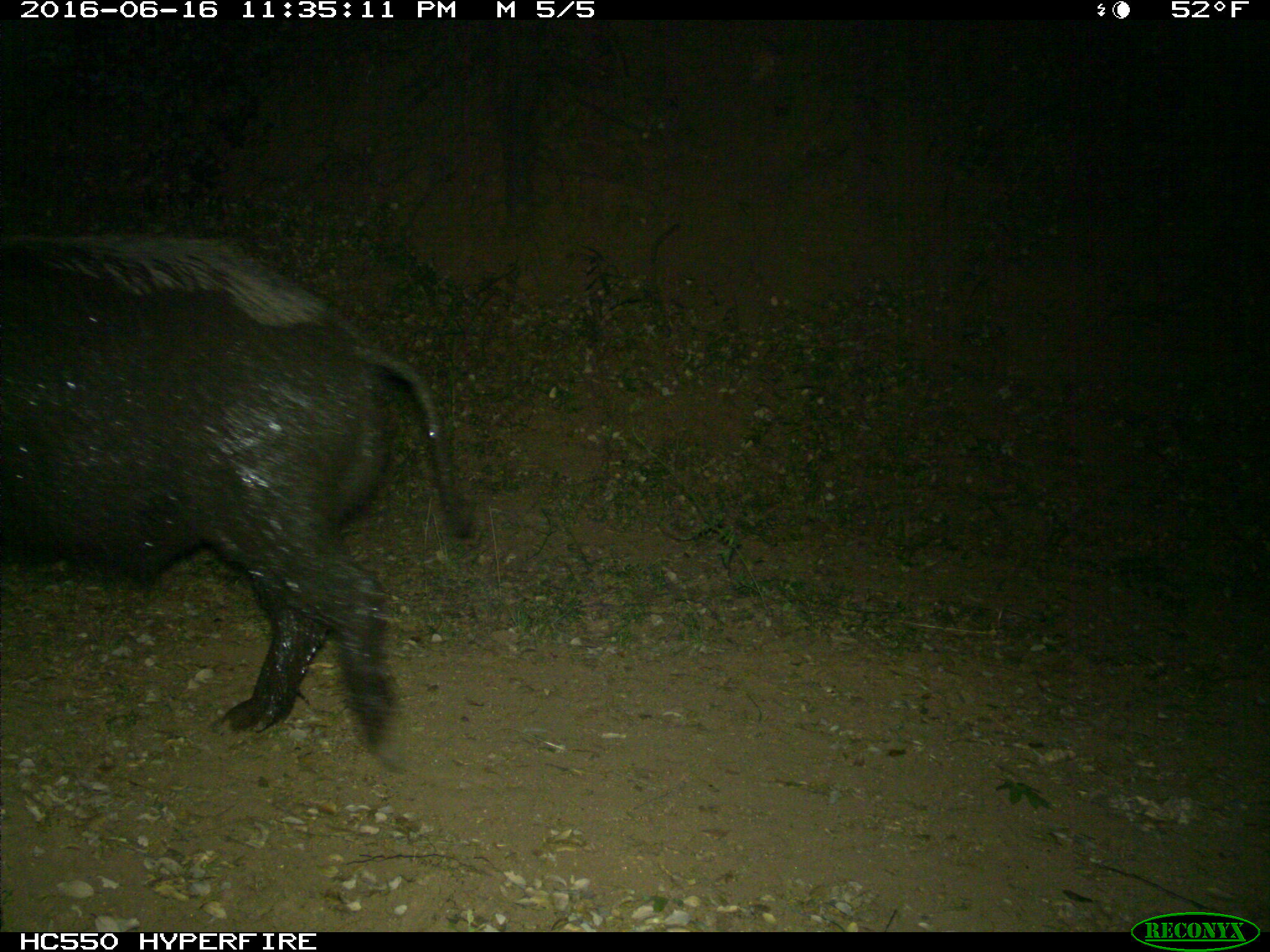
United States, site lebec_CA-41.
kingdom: Animalia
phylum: Chordata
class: Mammalia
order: Artiodactyla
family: Suidae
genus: Sus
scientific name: Sus scrofa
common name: wild boar